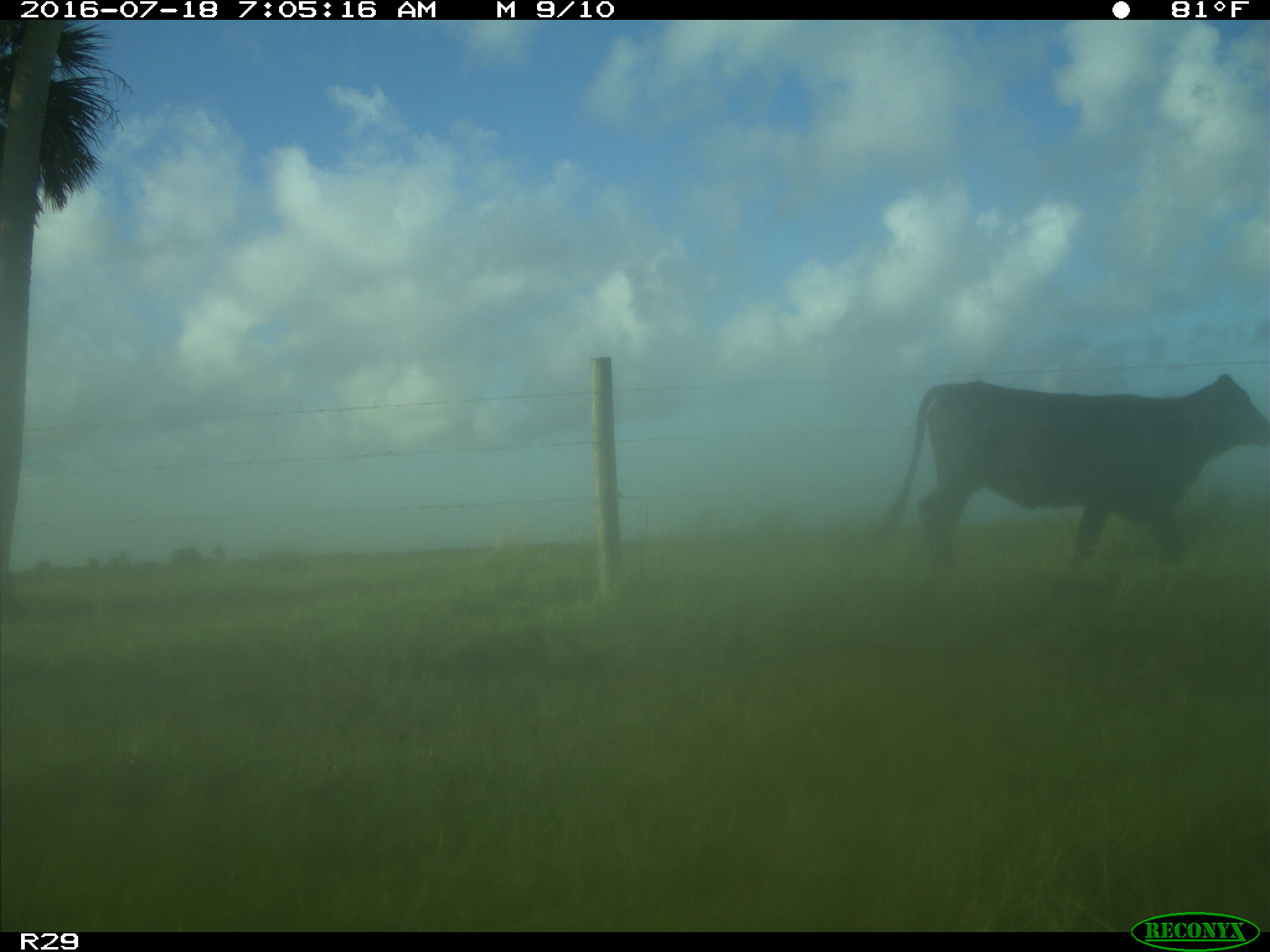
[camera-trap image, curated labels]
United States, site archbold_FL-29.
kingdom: Animalia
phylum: Chordata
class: Mammalia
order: Artiodactyla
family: Bovidae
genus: Bos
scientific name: Bos taurus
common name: domestic cow